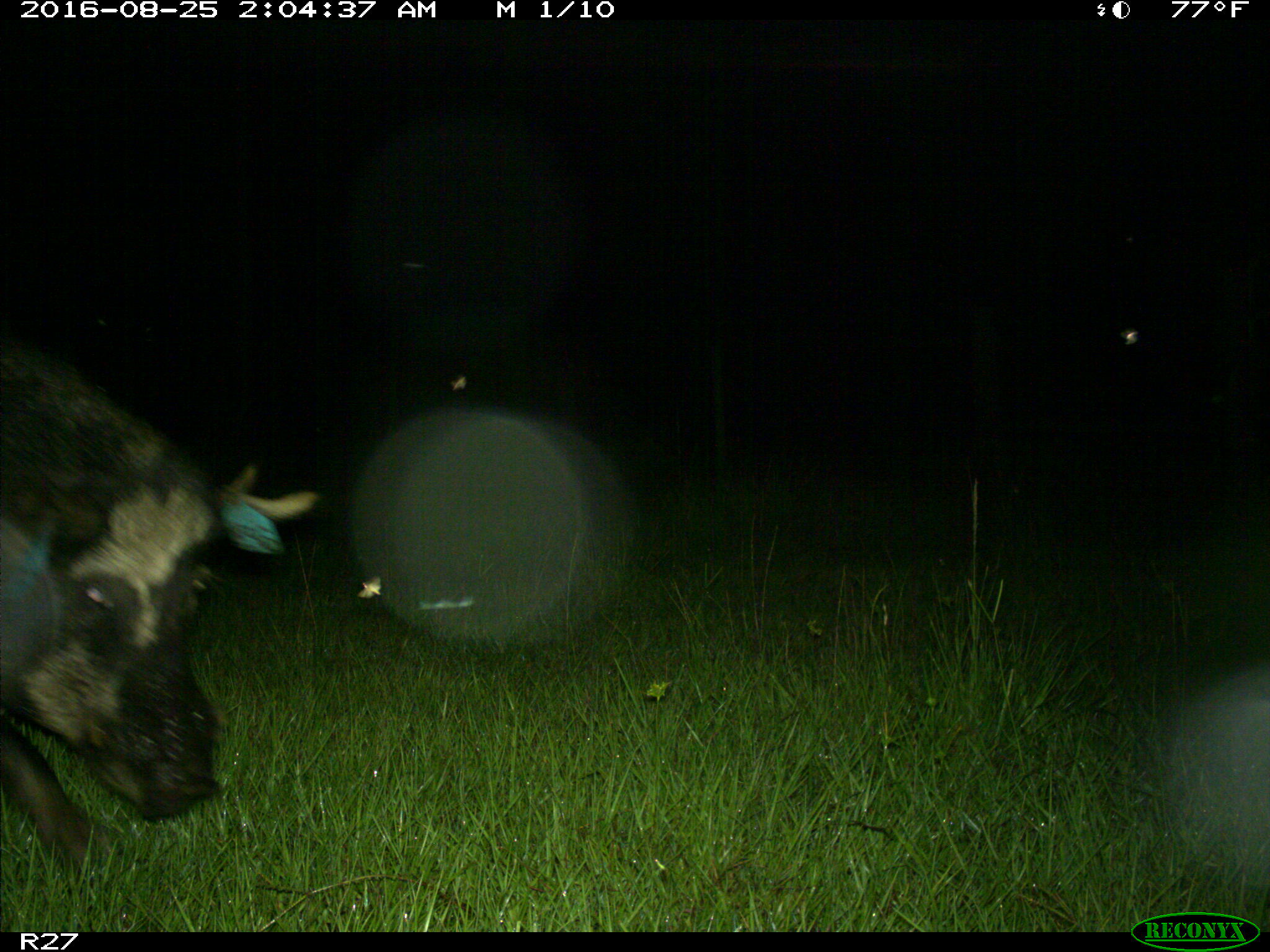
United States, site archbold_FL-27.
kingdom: Animalia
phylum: Chordata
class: Mammalia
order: Artiodactyla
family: Suidae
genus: Sus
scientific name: Sus scrofa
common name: wild boar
Sus scrofa (wild boar).